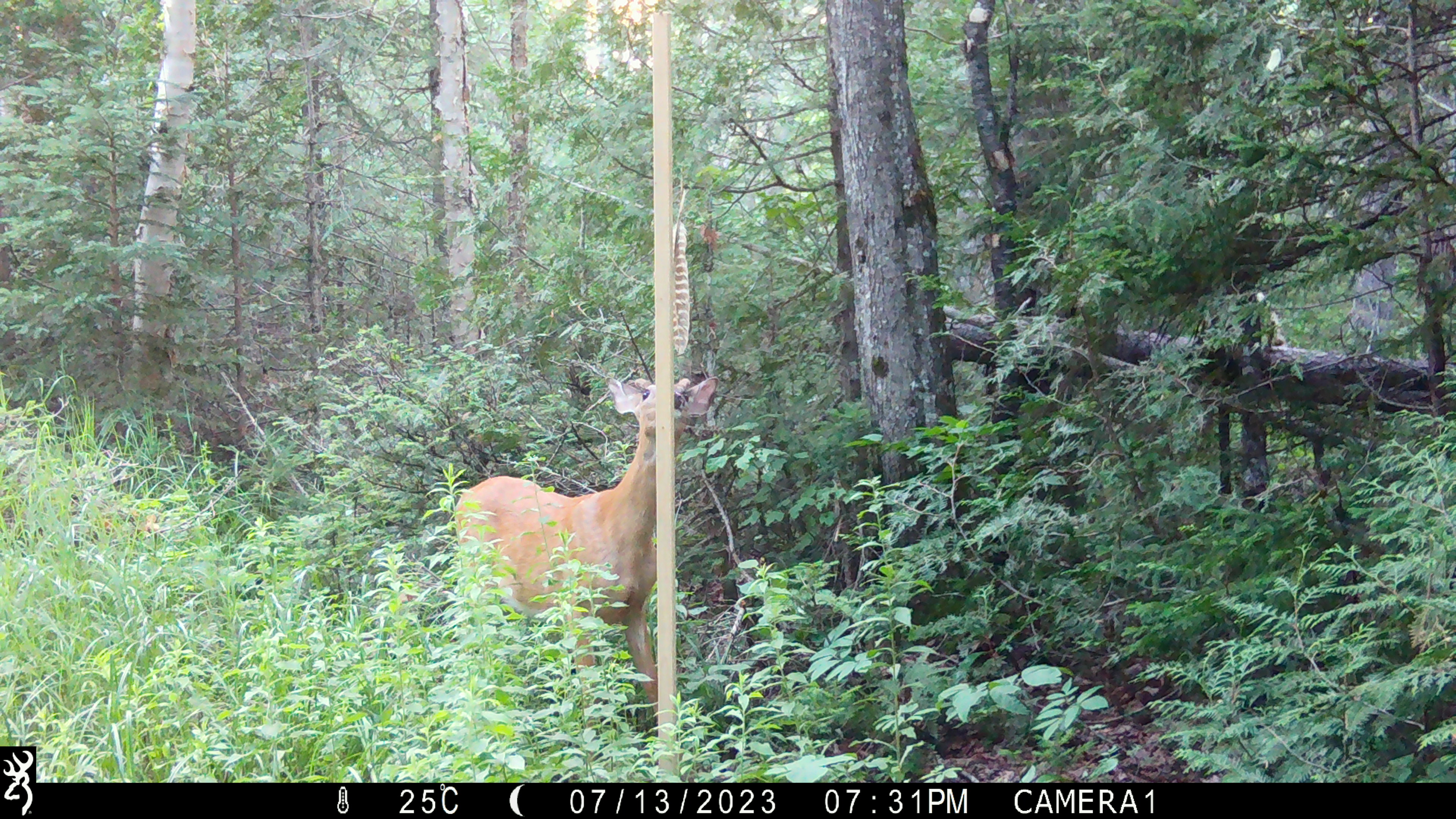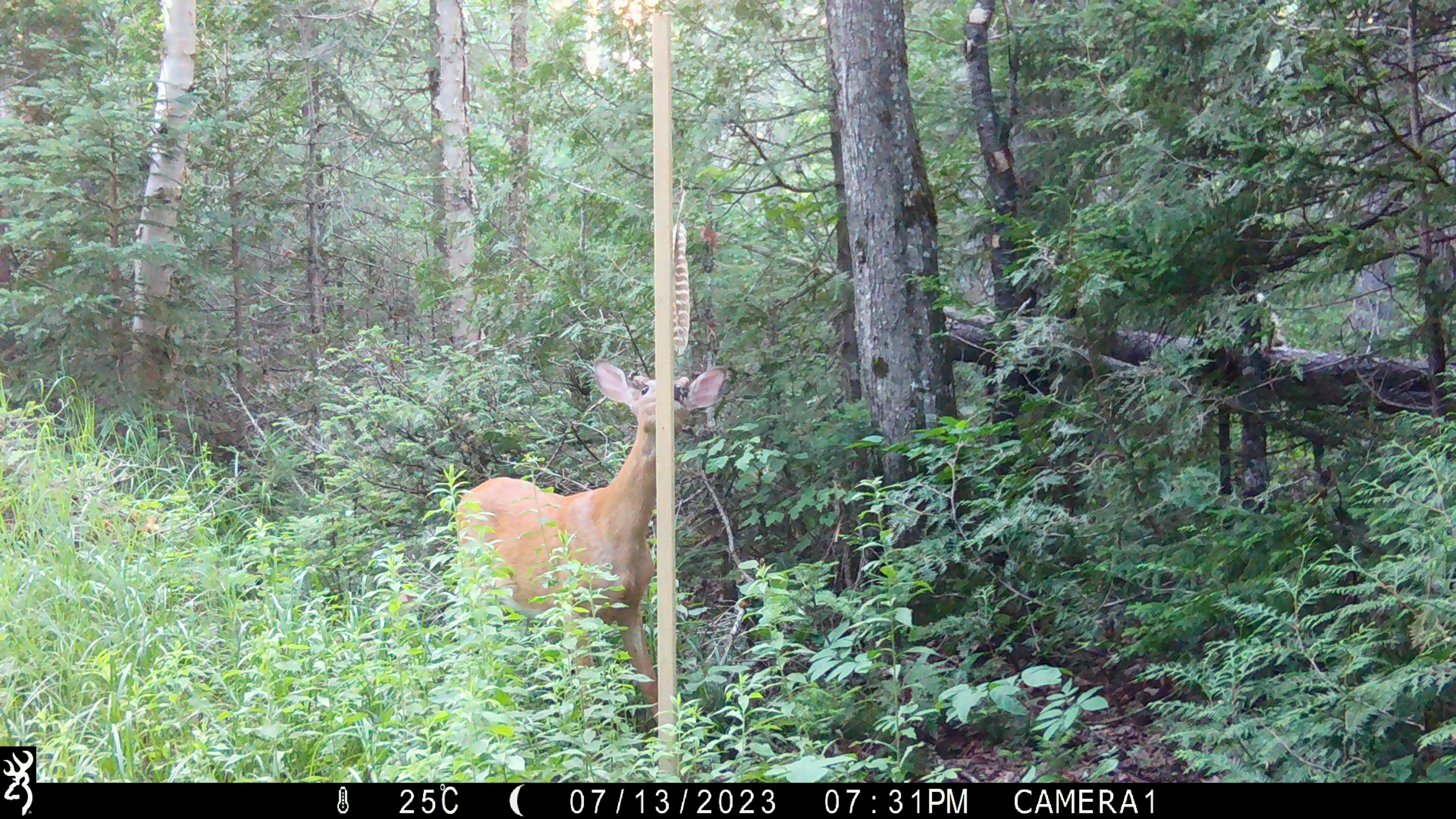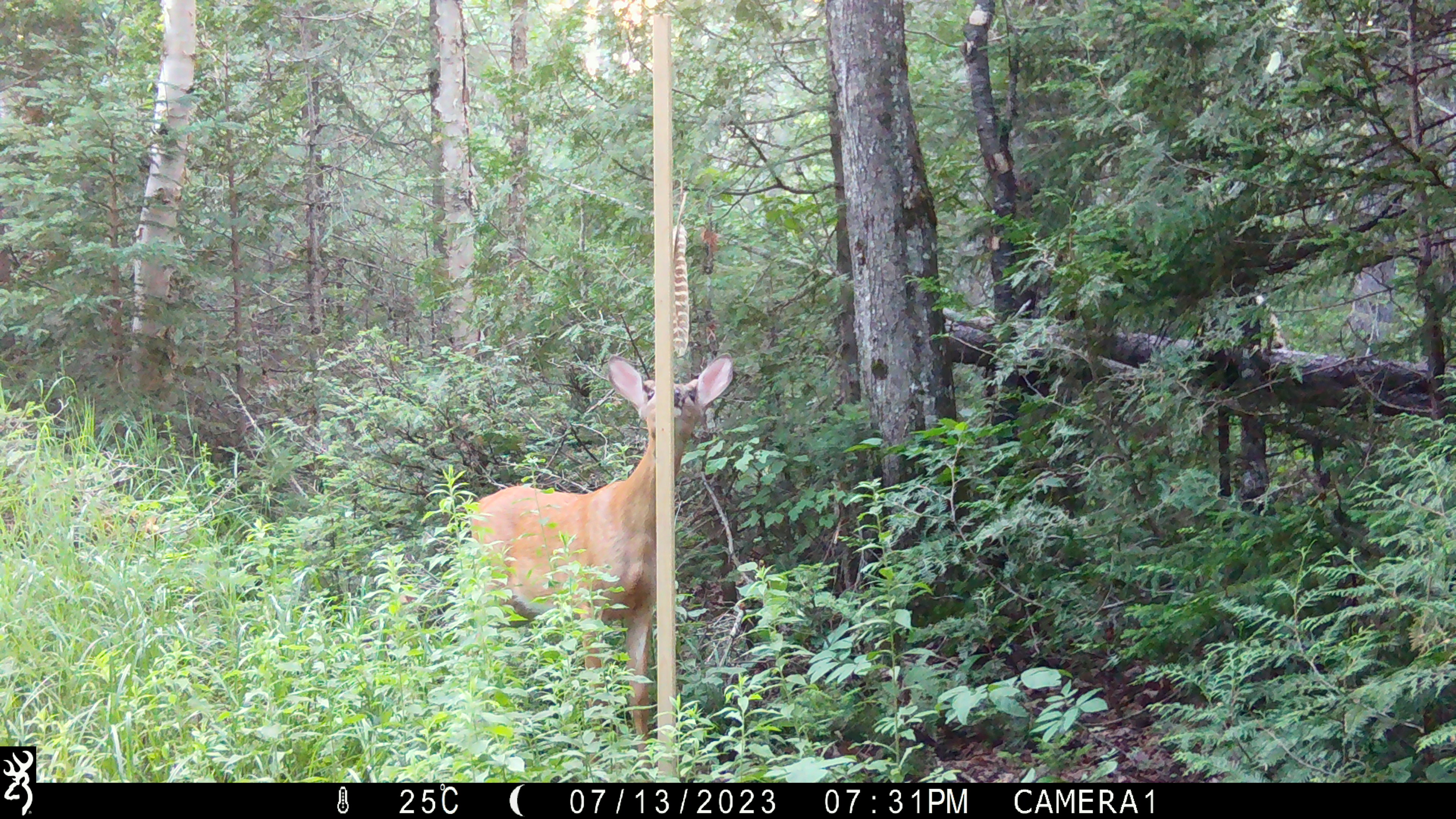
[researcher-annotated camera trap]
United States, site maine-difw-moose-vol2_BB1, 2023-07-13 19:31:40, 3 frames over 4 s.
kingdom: Animalia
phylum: Chordata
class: Mammalia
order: Artiodactyla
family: Cervidae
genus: Odocoileus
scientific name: Odocoileus virginianus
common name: white-tailed deer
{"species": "white-tailed deer (Odocoileus virginianus)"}